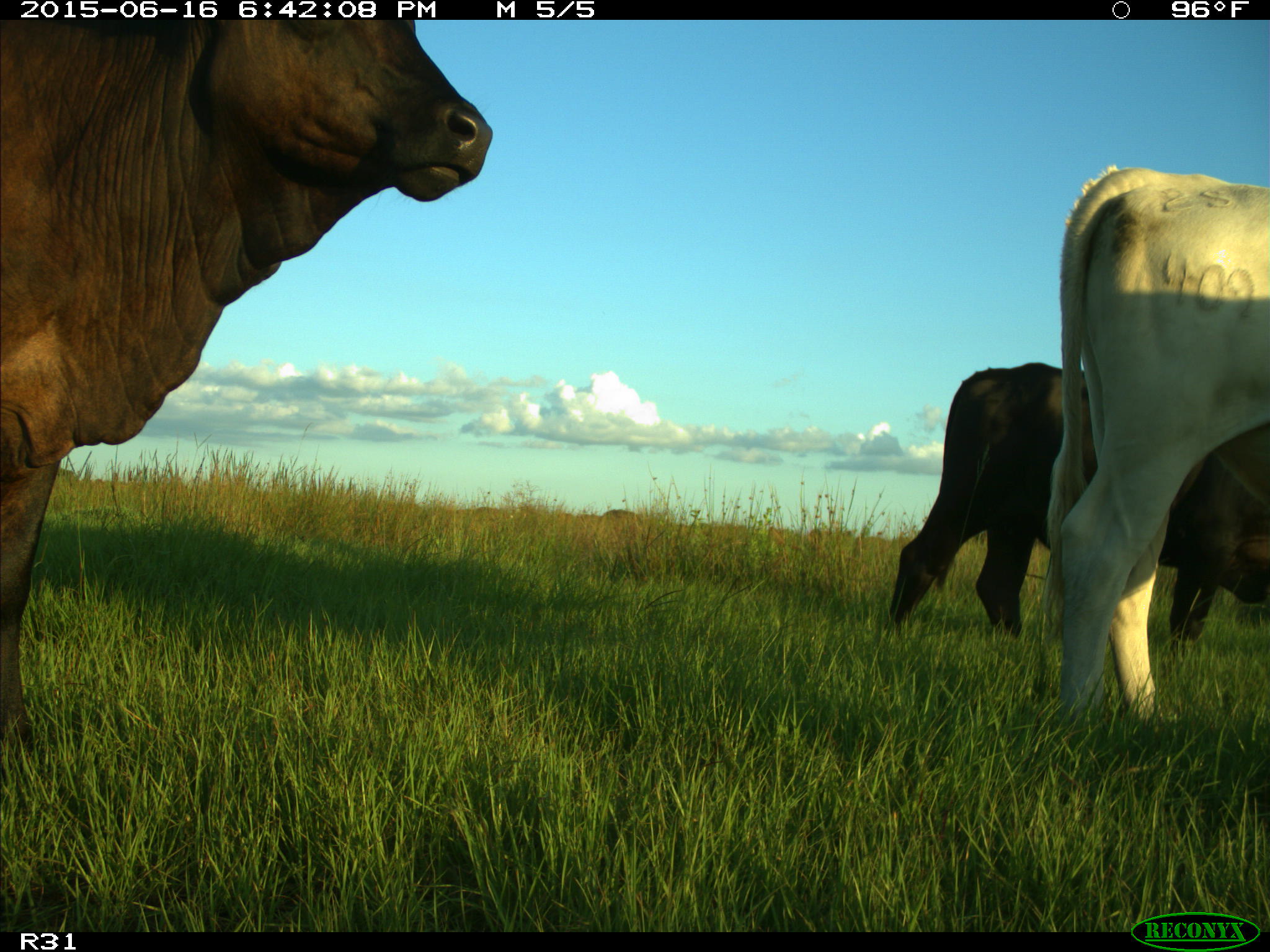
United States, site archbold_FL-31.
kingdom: Animalia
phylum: Chordata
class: Mammalia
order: Artiodactyla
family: Bovidae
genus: Bos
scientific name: Bos taurus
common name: domestic cow